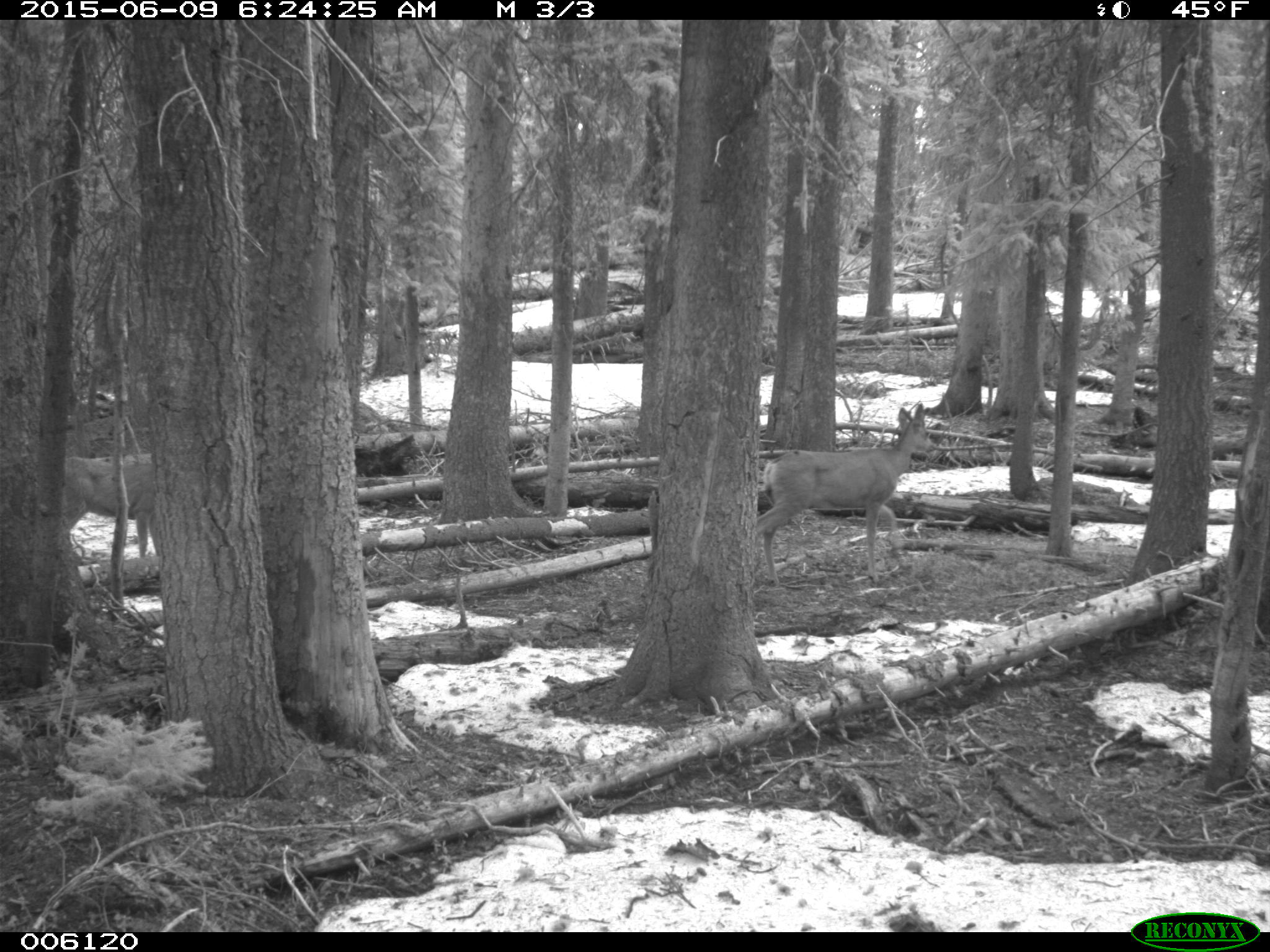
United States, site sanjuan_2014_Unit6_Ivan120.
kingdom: Animalia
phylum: Chordata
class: Mammalia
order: Artiodactyla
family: Cervidae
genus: Odocoileus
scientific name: Odocoileus hemionus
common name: mule deer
Odocoileus hemionus (mule deer).